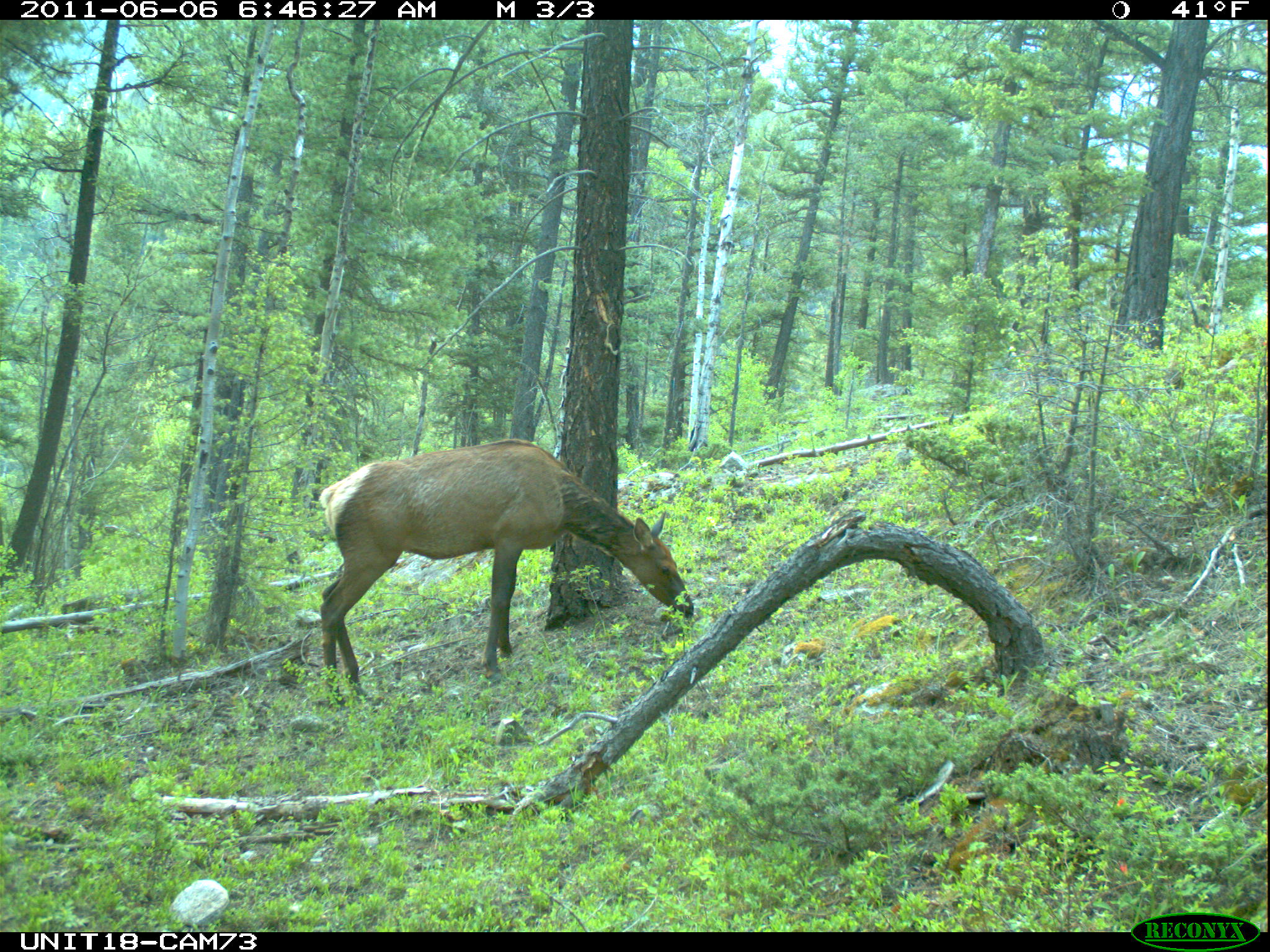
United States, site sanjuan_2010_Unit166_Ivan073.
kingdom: Animalia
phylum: Chordata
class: Mammalia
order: Artiodactyla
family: Cervidae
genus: Cervus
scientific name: Cervus elaphus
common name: red deer